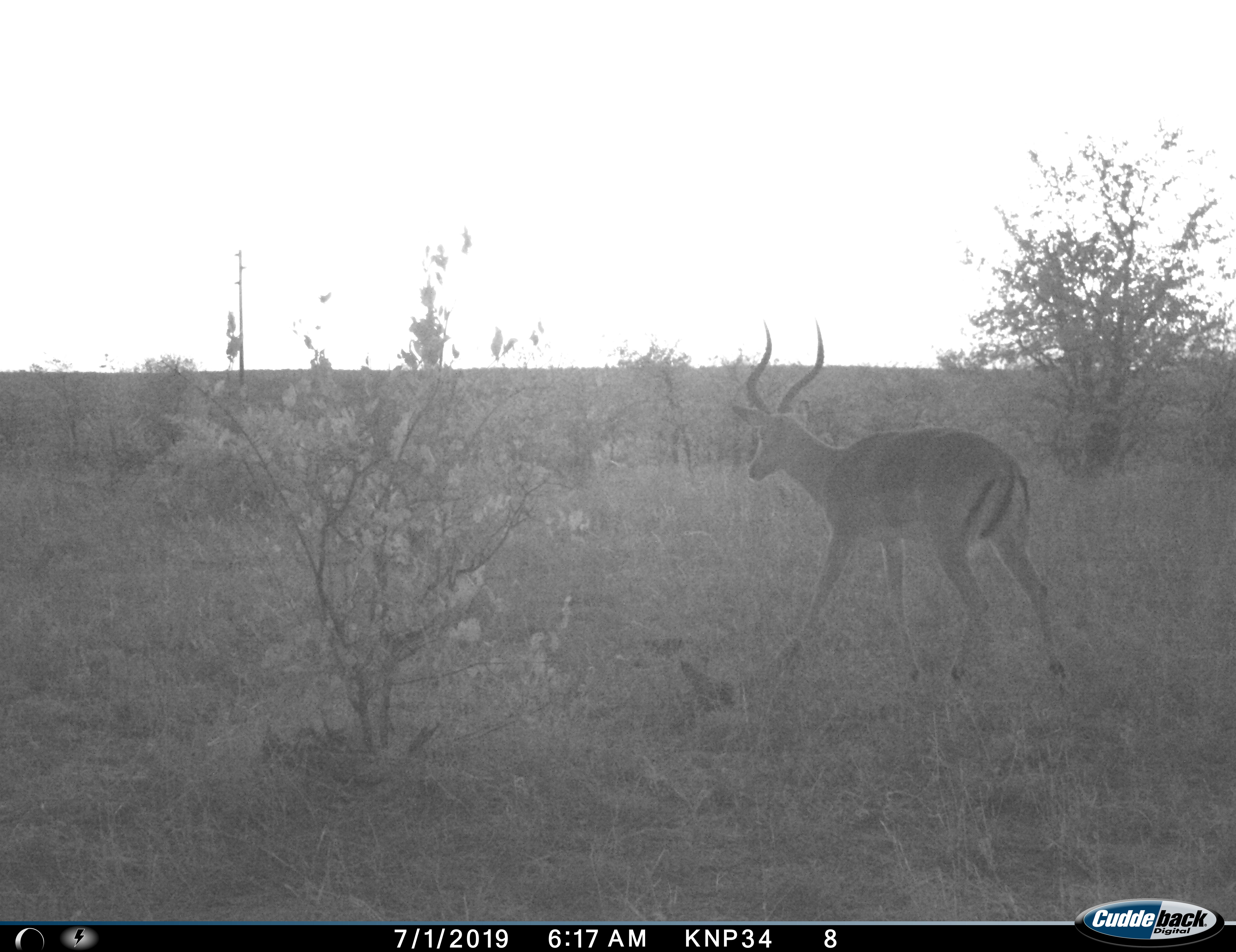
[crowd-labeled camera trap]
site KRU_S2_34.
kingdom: Animalia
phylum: Chordata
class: Mammalia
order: Artiodactyla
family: Bovidae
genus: Aepyceros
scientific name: Aepyceros melampus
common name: impala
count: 1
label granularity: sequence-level